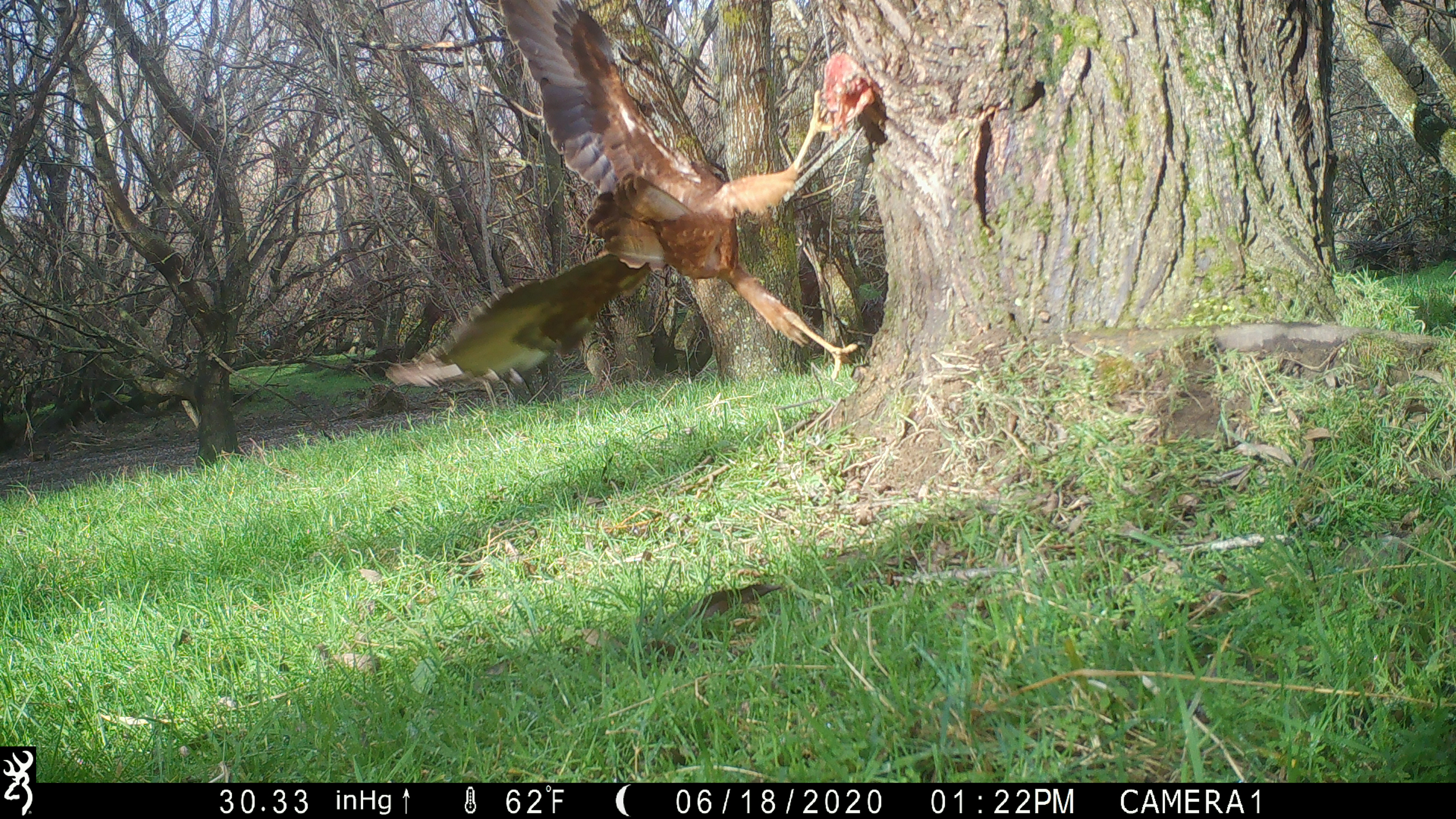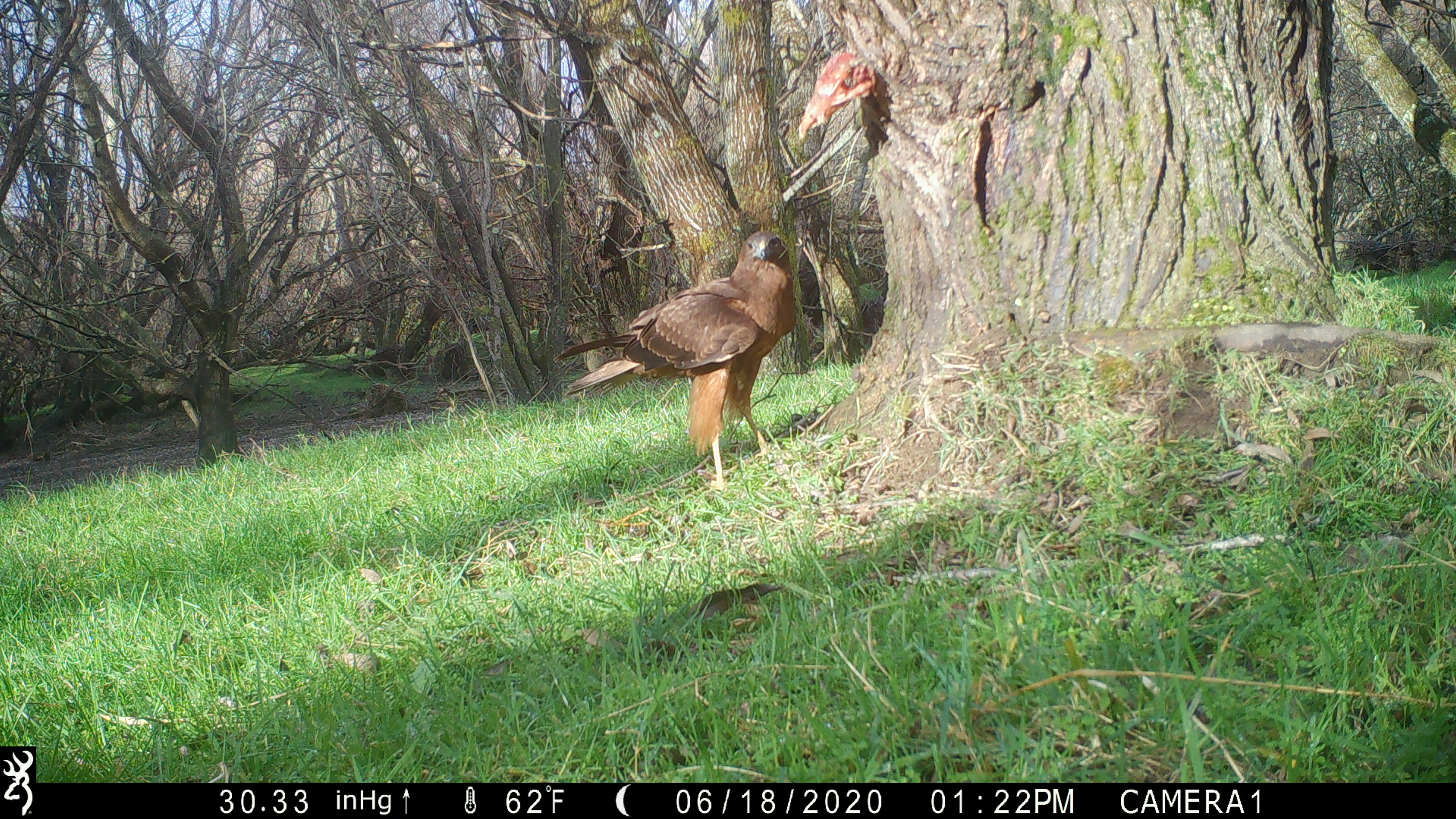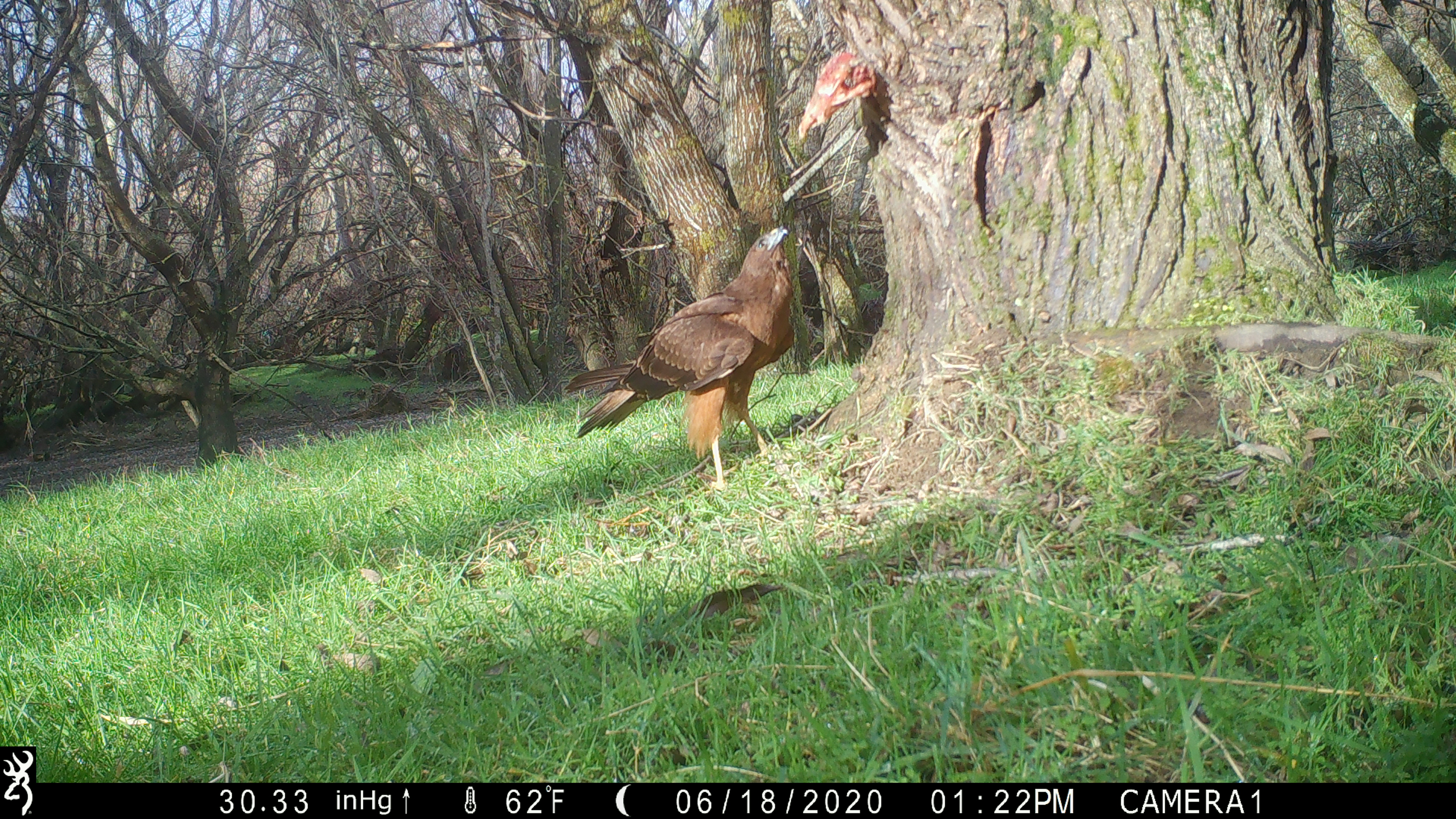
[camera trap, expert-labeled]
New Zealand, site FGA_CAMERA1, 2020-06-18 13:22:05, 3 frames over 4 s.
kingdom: Animalia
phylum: Chordata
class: Aves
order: Accipitriformes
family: Accipitridae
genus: Circus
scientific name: Circus approximans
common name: swamp harrier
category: harrier